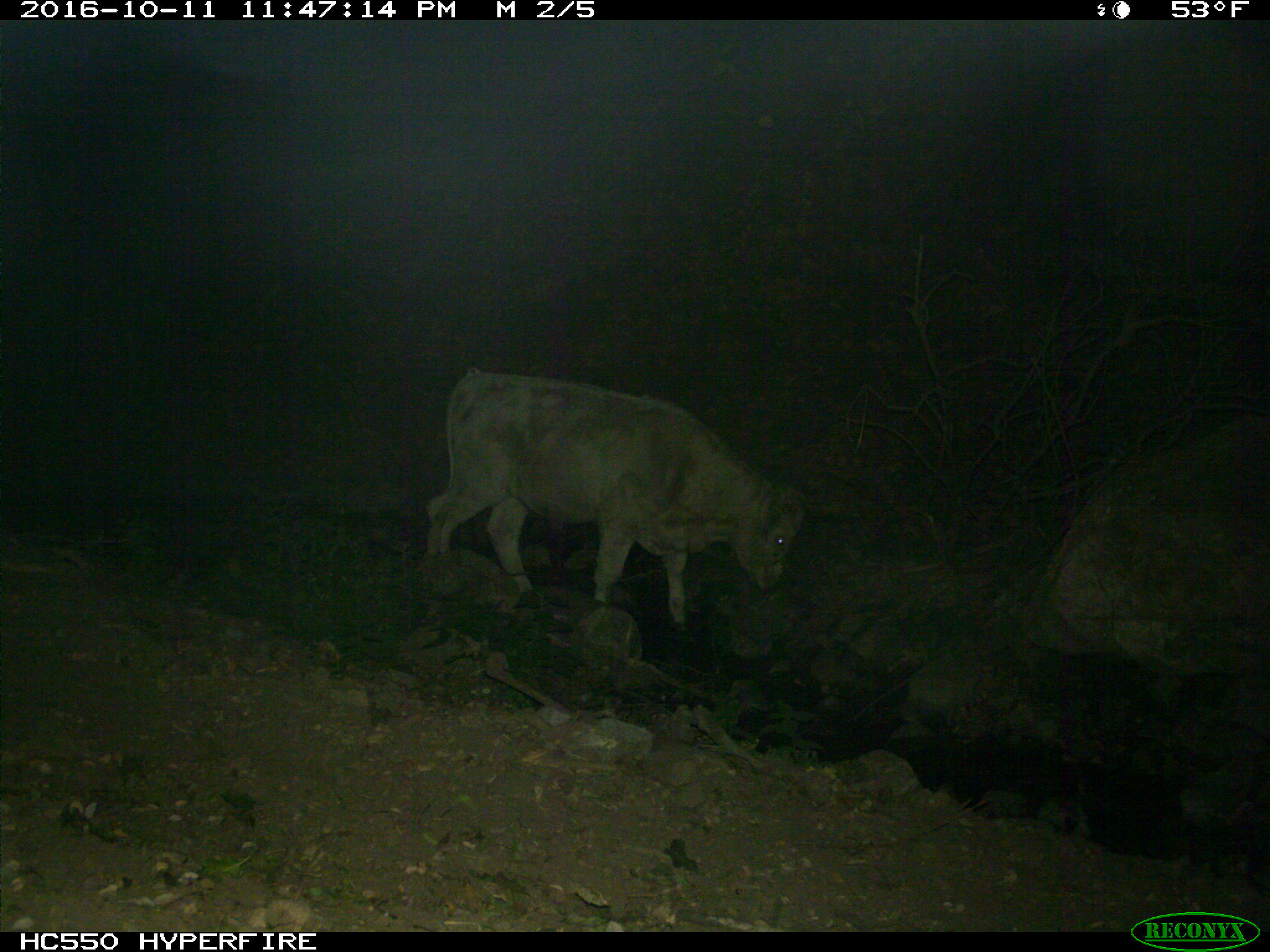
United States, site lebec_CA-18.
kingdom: Animalia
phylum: Chordata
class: Mammalia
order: Artiodactyla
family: Bovidae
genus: Bos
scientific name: Bos taurus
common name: domestic cow